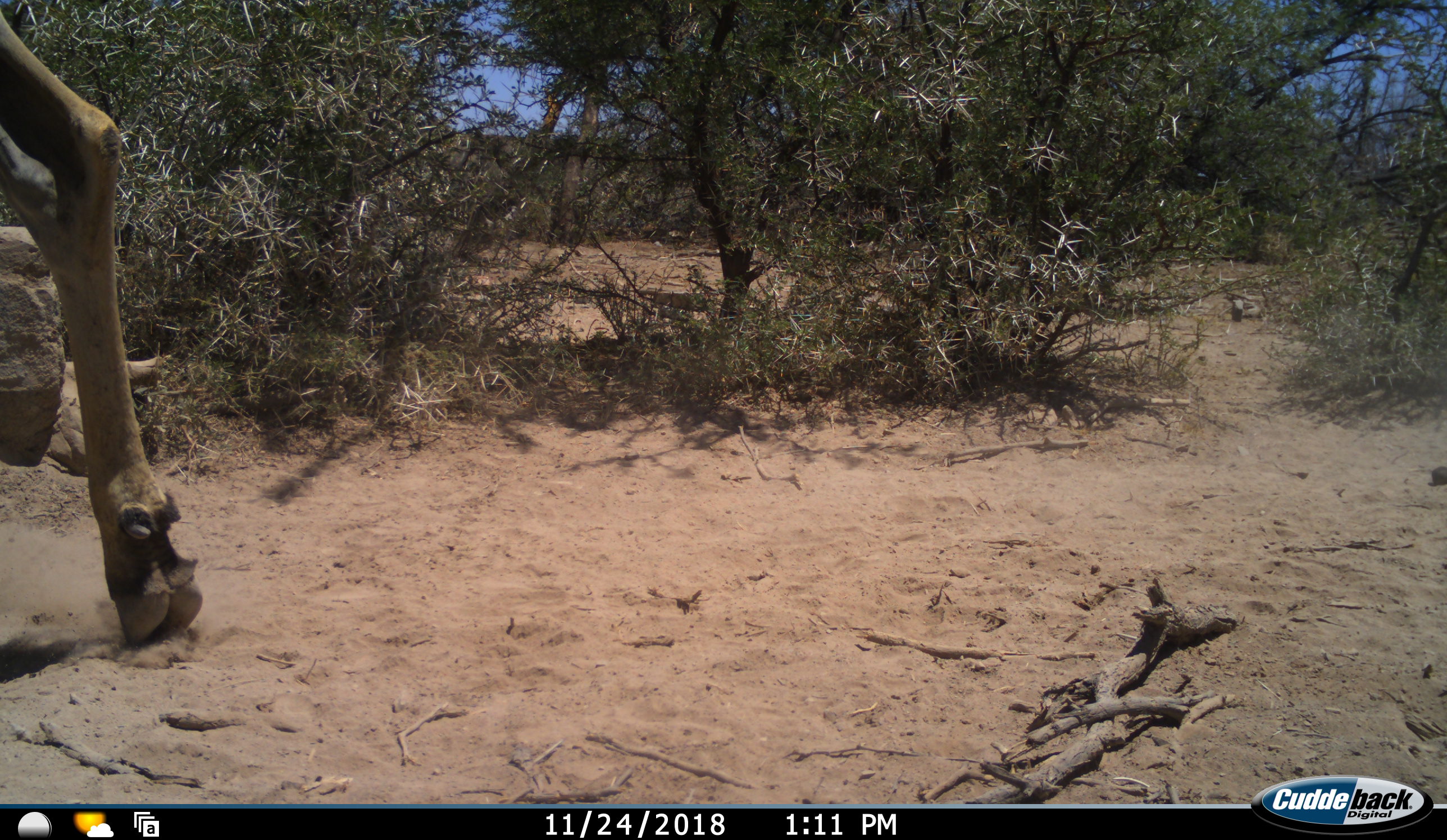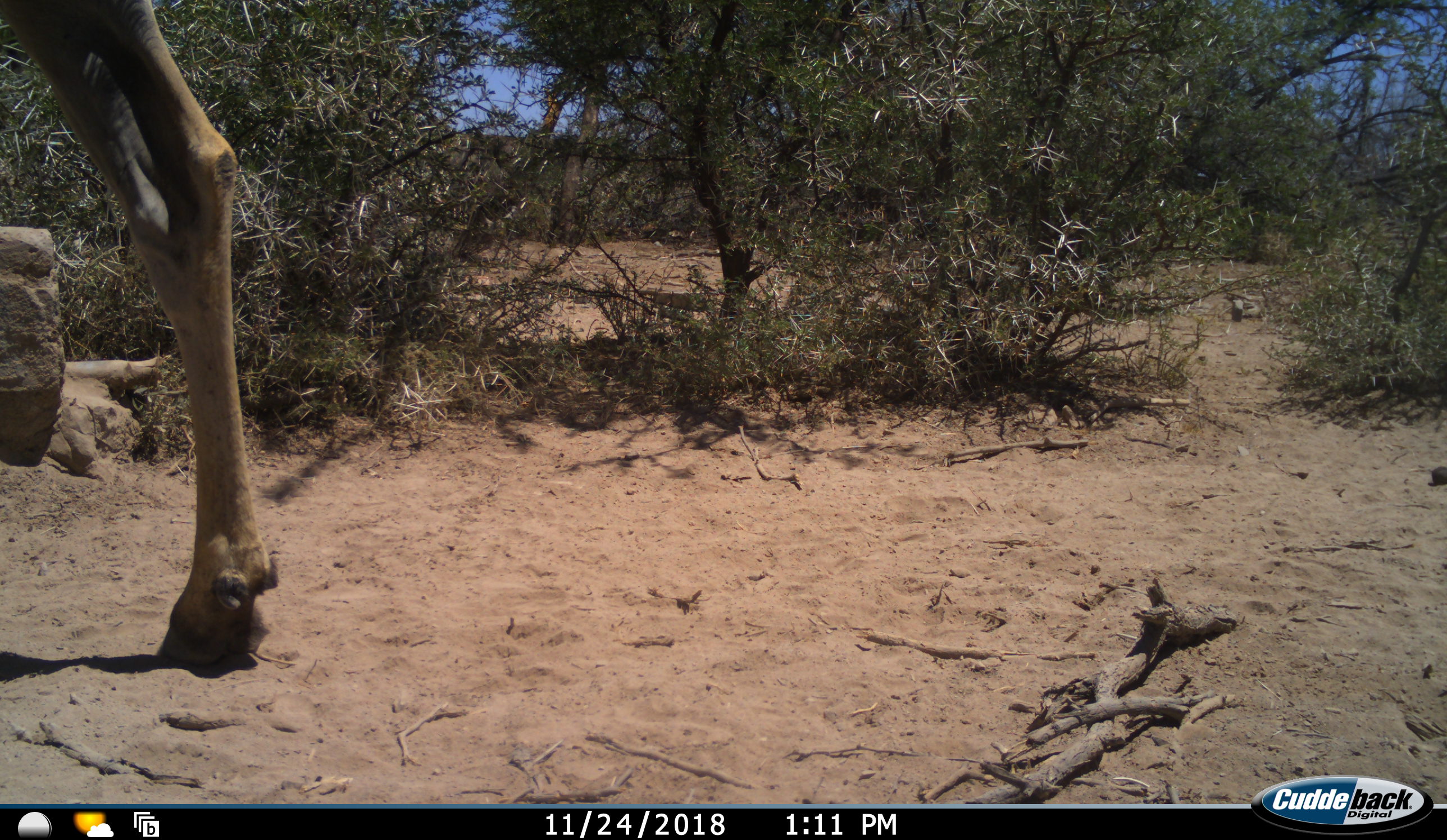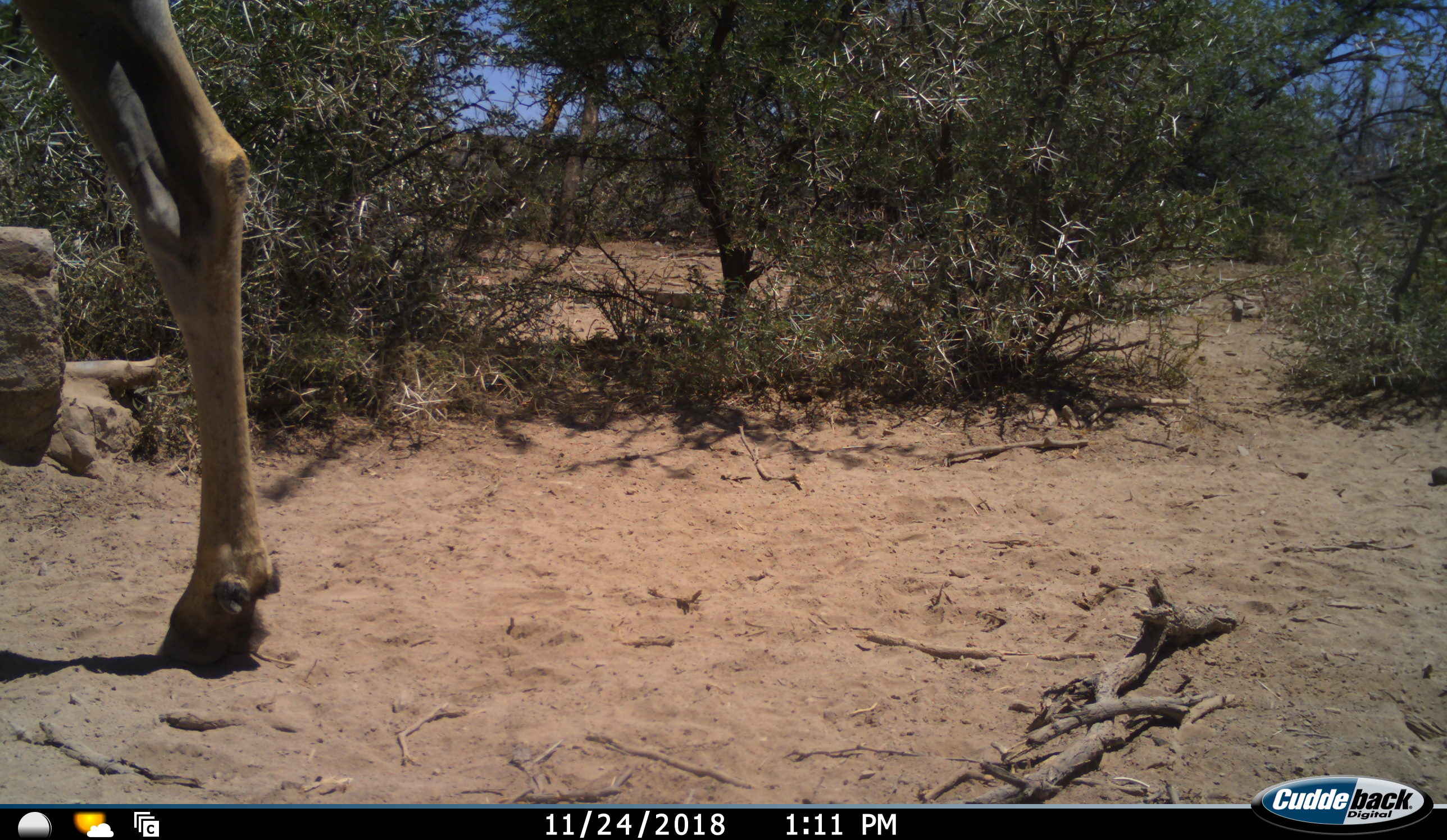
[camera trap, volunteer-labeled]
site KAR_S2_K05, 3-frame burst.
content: unidentified animal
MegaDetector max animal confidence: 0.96